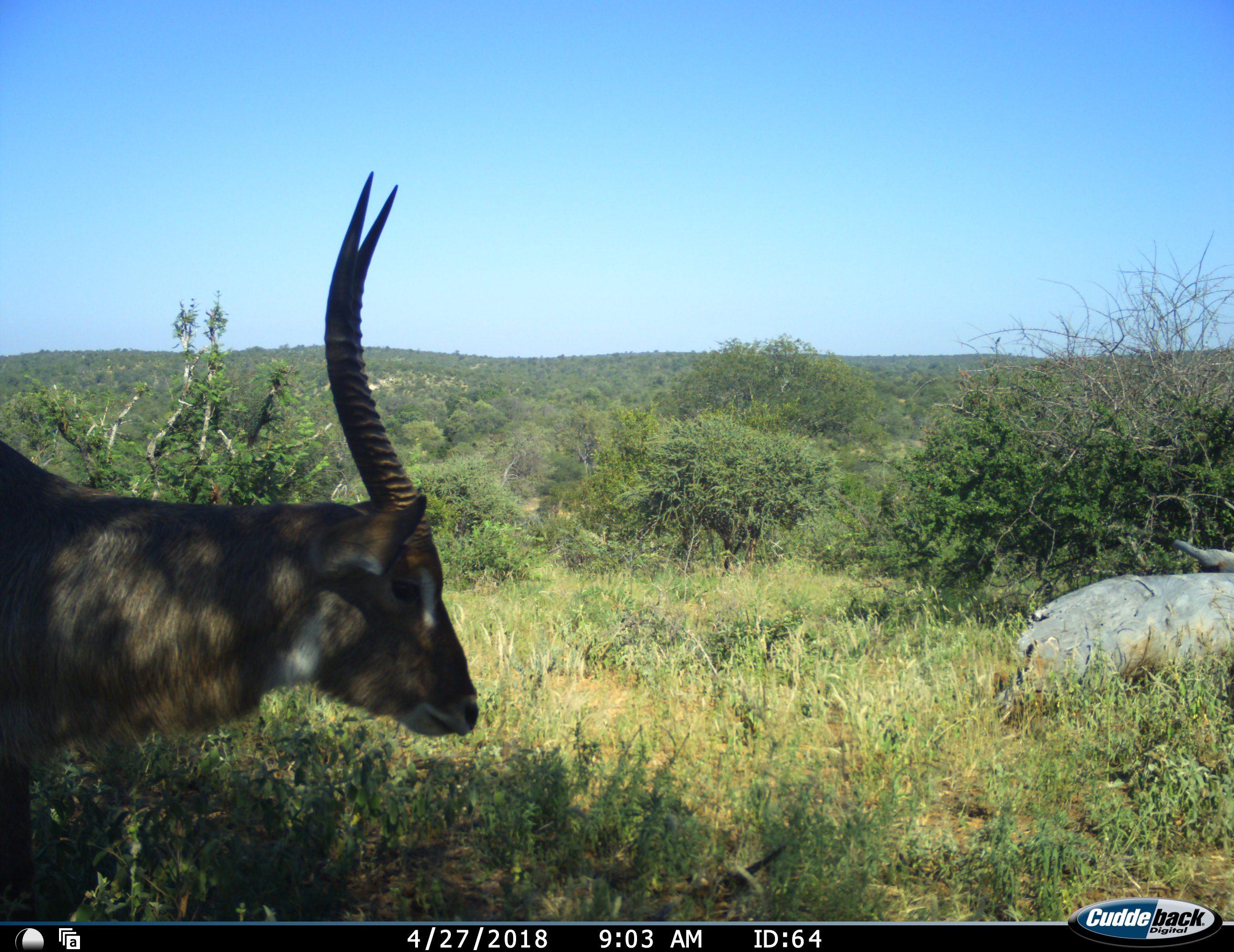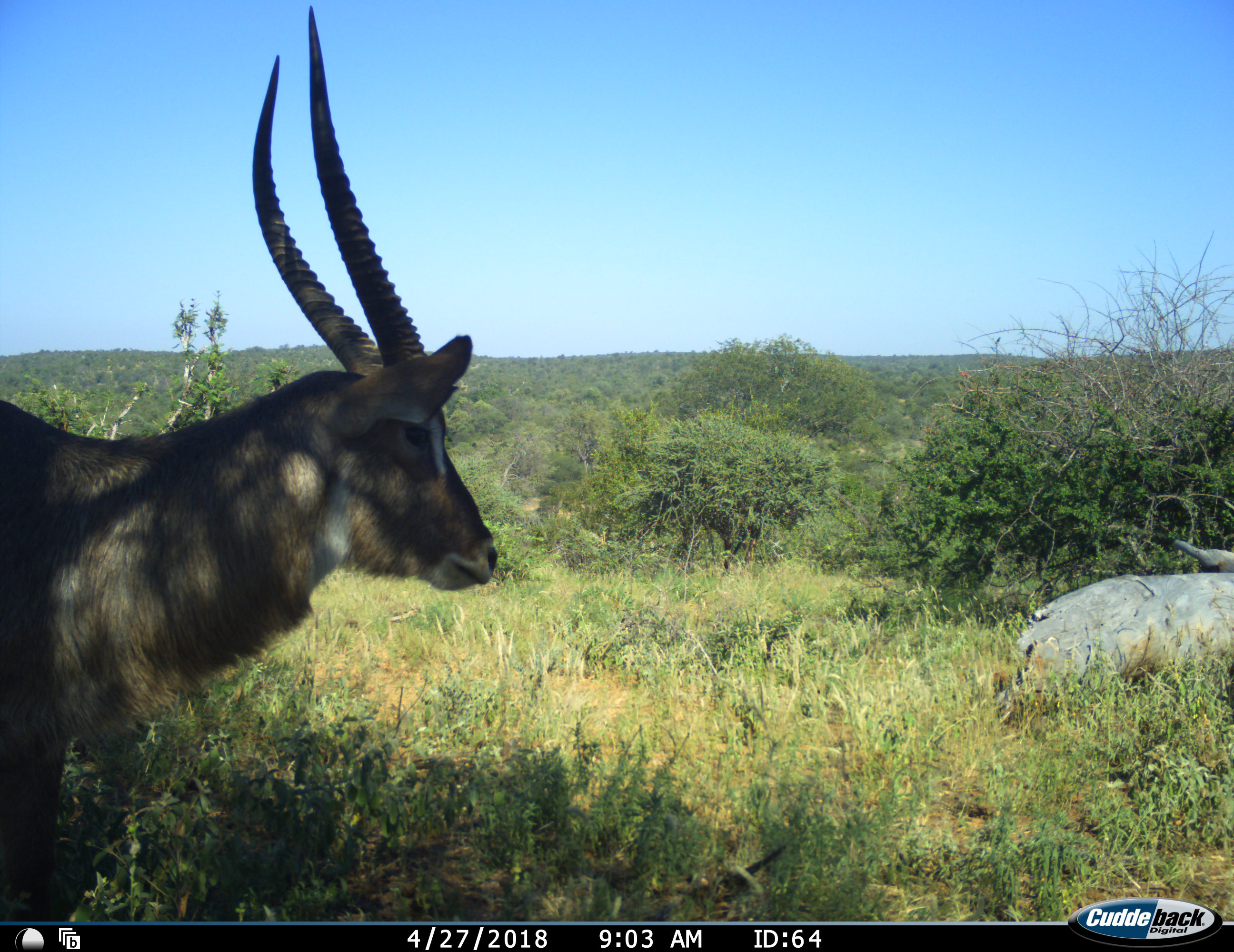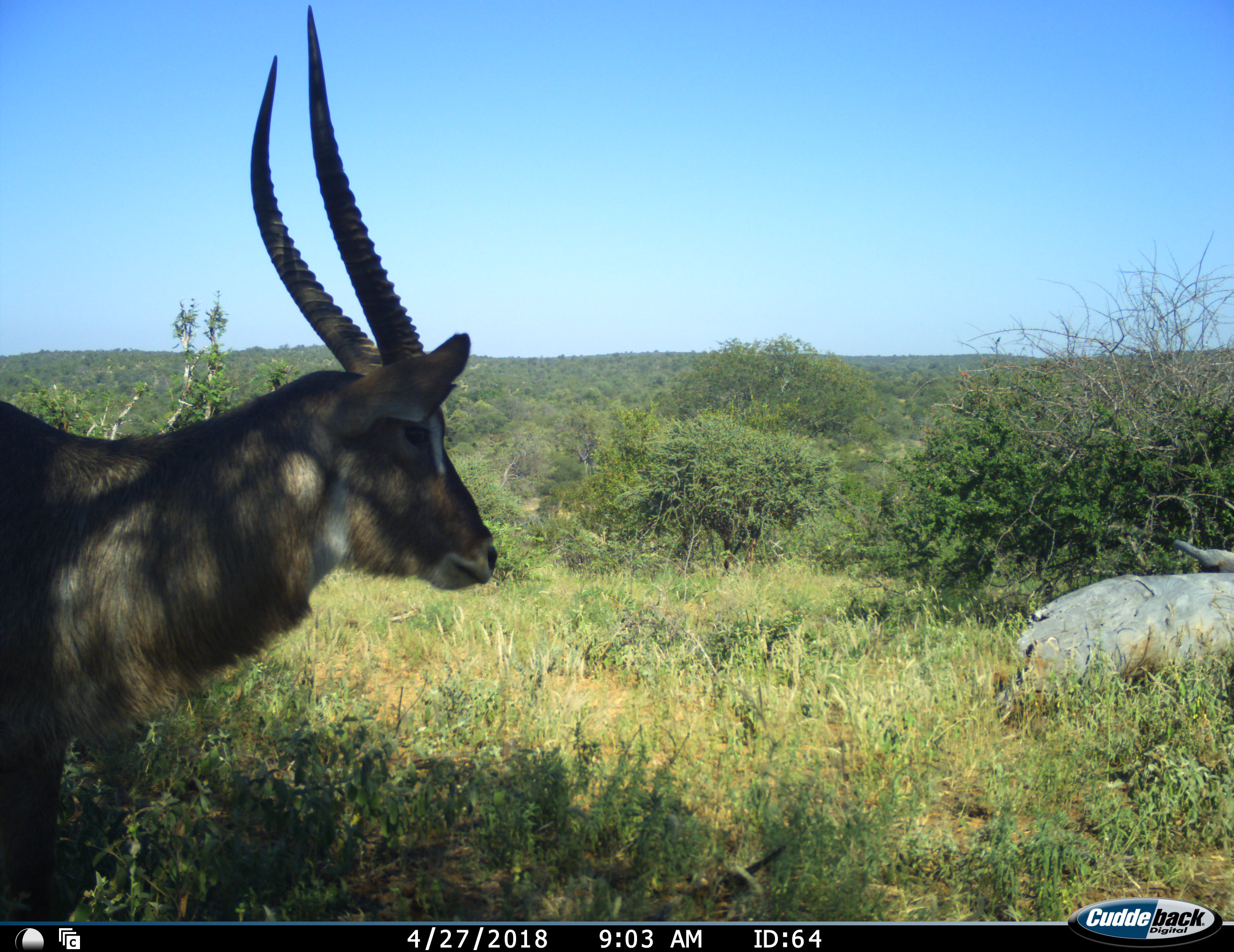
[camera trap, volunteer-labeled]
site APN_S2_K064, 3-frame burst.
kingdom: Animalia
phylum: Chordata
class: Mammalia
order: Artiodactyla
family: Bovidae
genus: Kobus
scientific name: Kobus ellipsiprymnus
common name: waterbuck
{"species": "waterbuck (Kobus ellipsiprymnus)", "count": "1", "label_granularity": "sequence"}